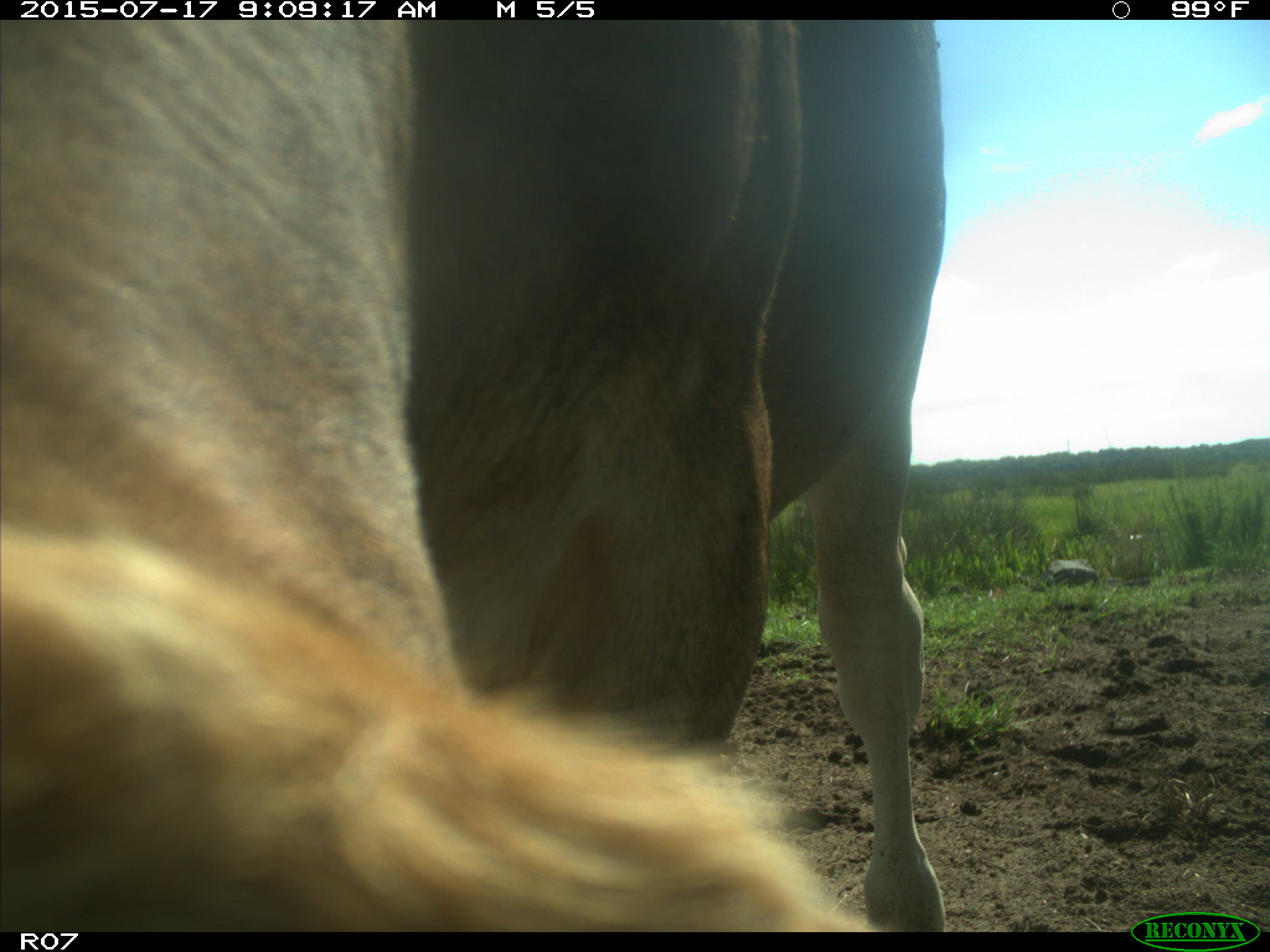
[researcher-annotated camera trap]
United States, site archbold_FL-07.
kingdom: Animalia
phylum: Chordata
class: Mammalia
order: Artiodactyla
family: Bovidae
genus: Bos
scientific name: Bos taurus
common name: domestic cow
Bos taurus (domestic cow).